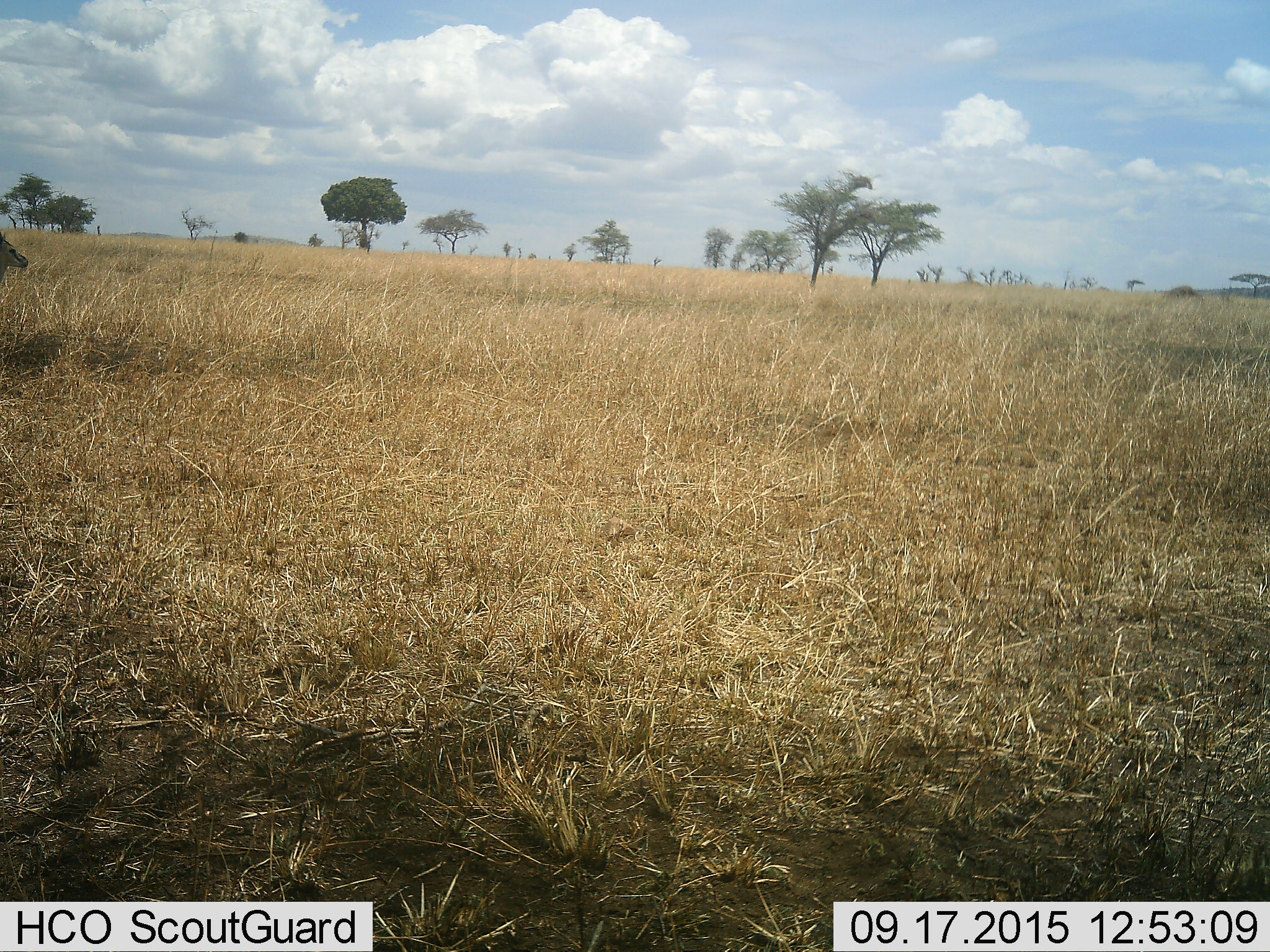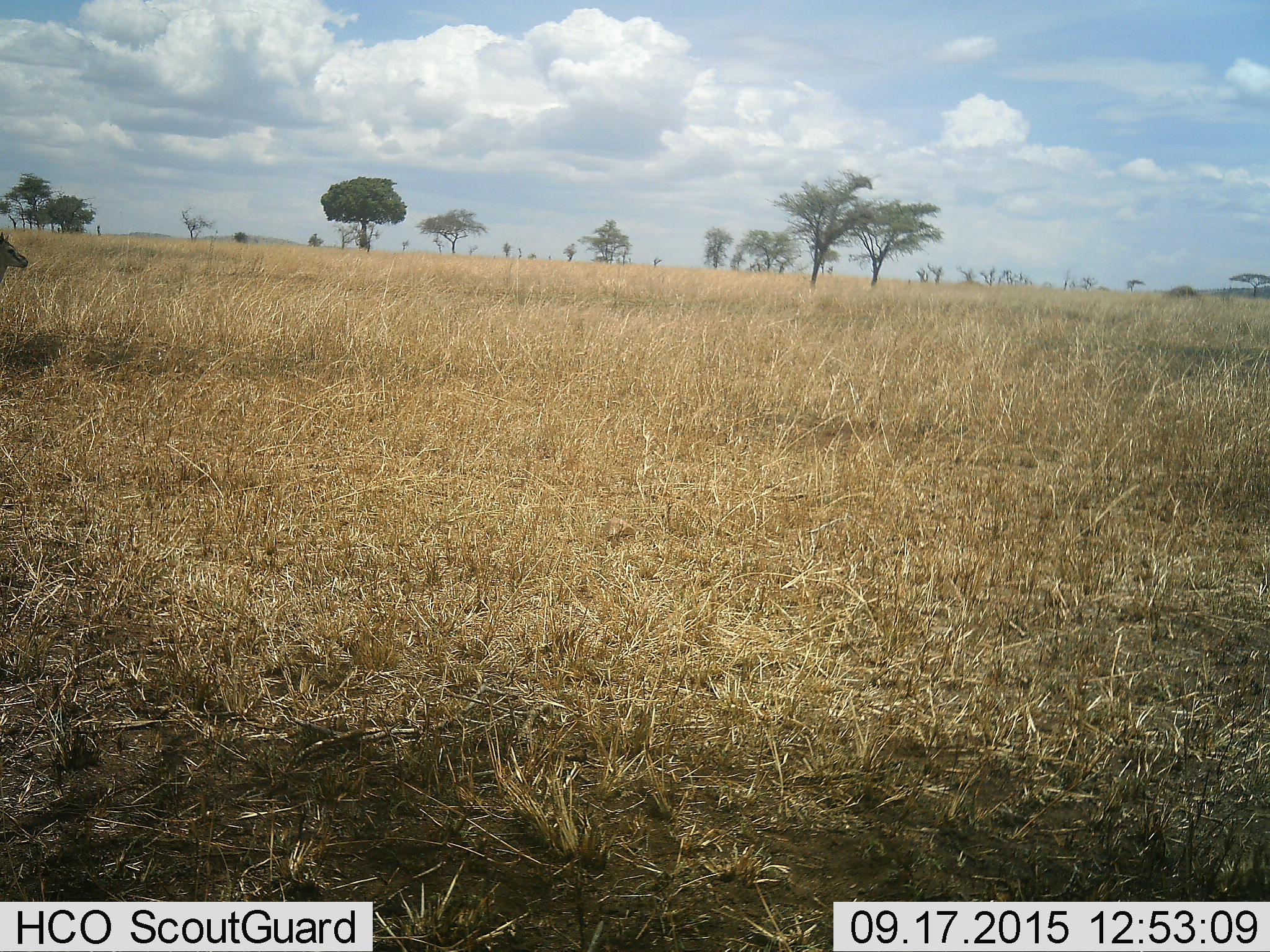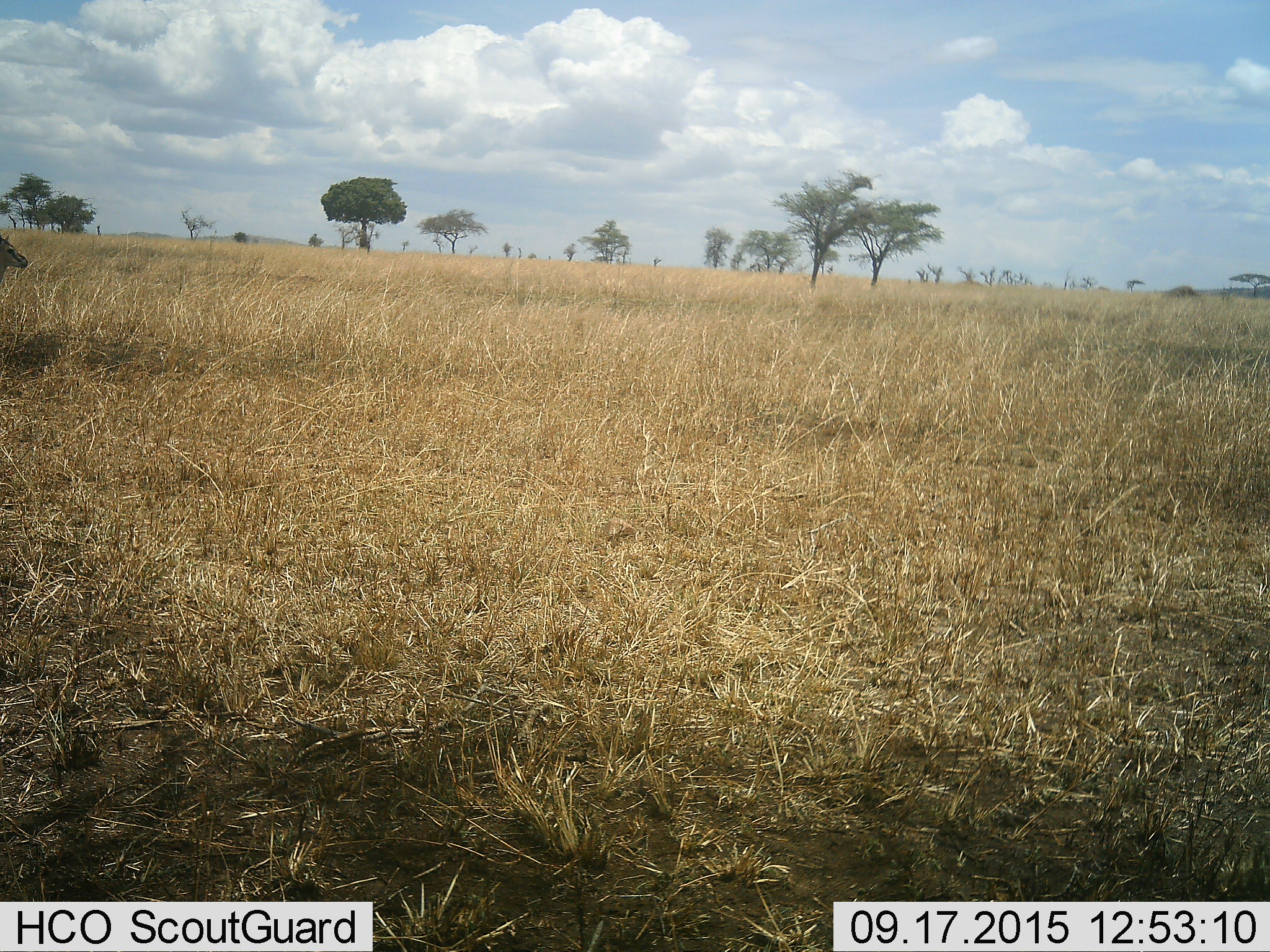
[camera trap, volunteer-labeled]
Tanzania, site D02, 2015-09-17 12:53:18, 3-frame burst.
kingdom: Animalia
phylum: Chordata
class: Mammalia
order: Artiodactyla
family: Bovidae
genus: Eudorcas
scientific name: Eudorcas thomsonii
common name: thomson's gazelle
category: gazellethomsons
Gazellethomsons (thomson's gazelle) (Eudorcas thomsonii), count 1. Behavior (volunteer vote fractions): standing 100%, resting 0%, moving 0%, interacting 0%. Young present (vote fraction): 0%. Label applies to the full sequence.